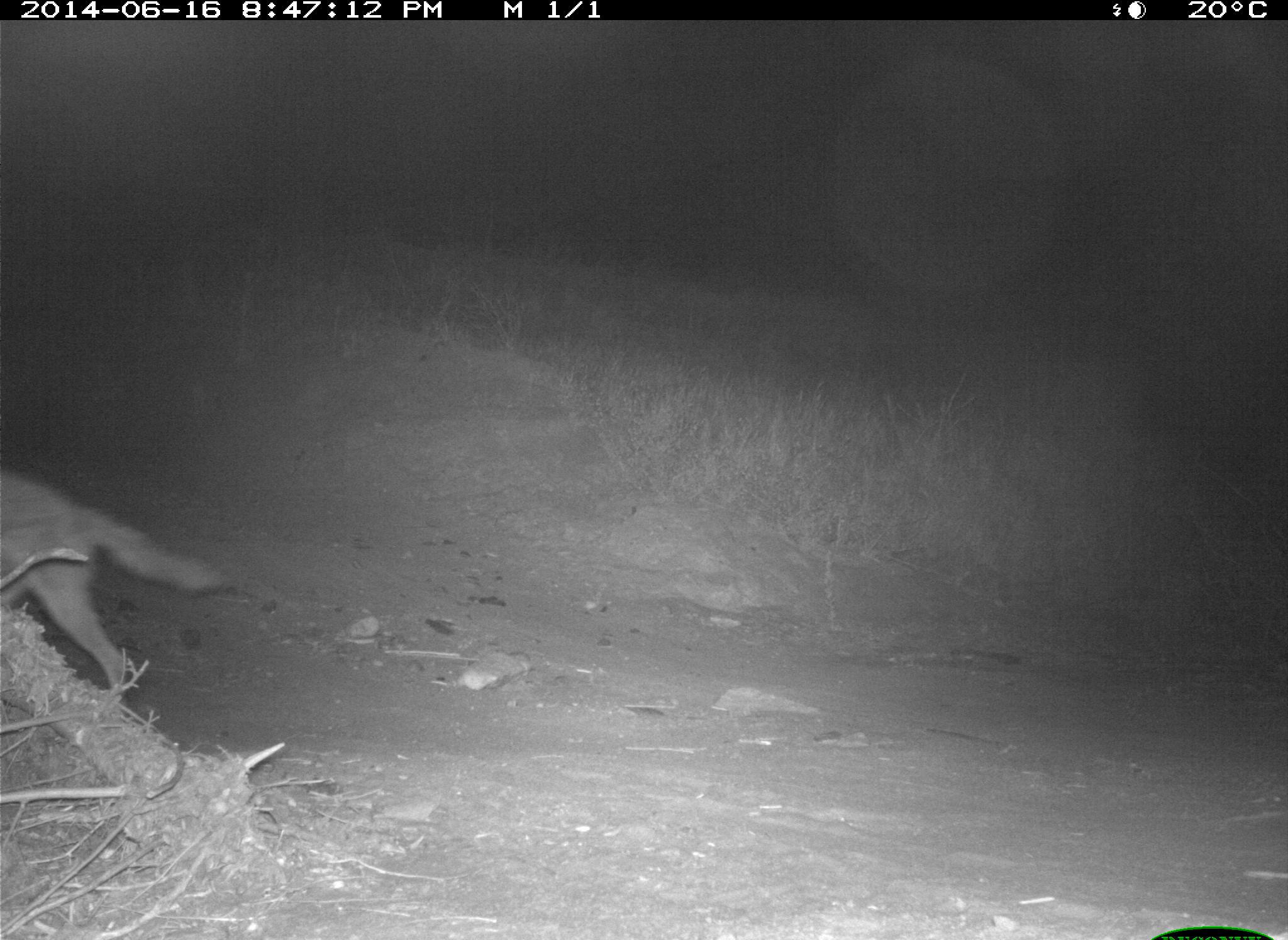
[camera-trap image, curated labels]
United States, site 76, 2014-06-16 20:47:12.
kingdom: Animalia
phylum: Chordata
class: Mammalia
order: Carnivora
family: Canidae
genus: Canis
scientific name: Canis latrans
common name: coyote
Coyote (Canis latrans).